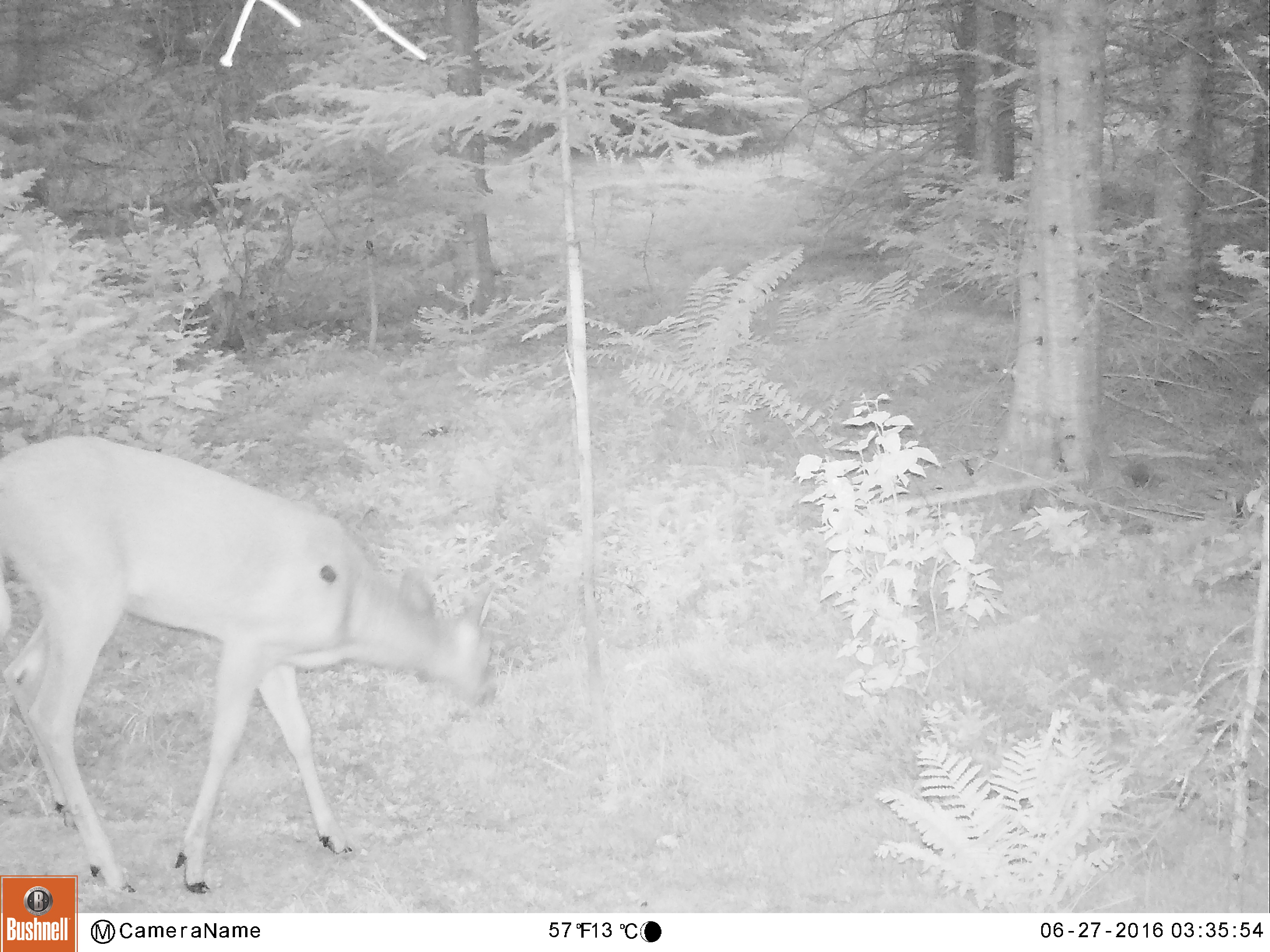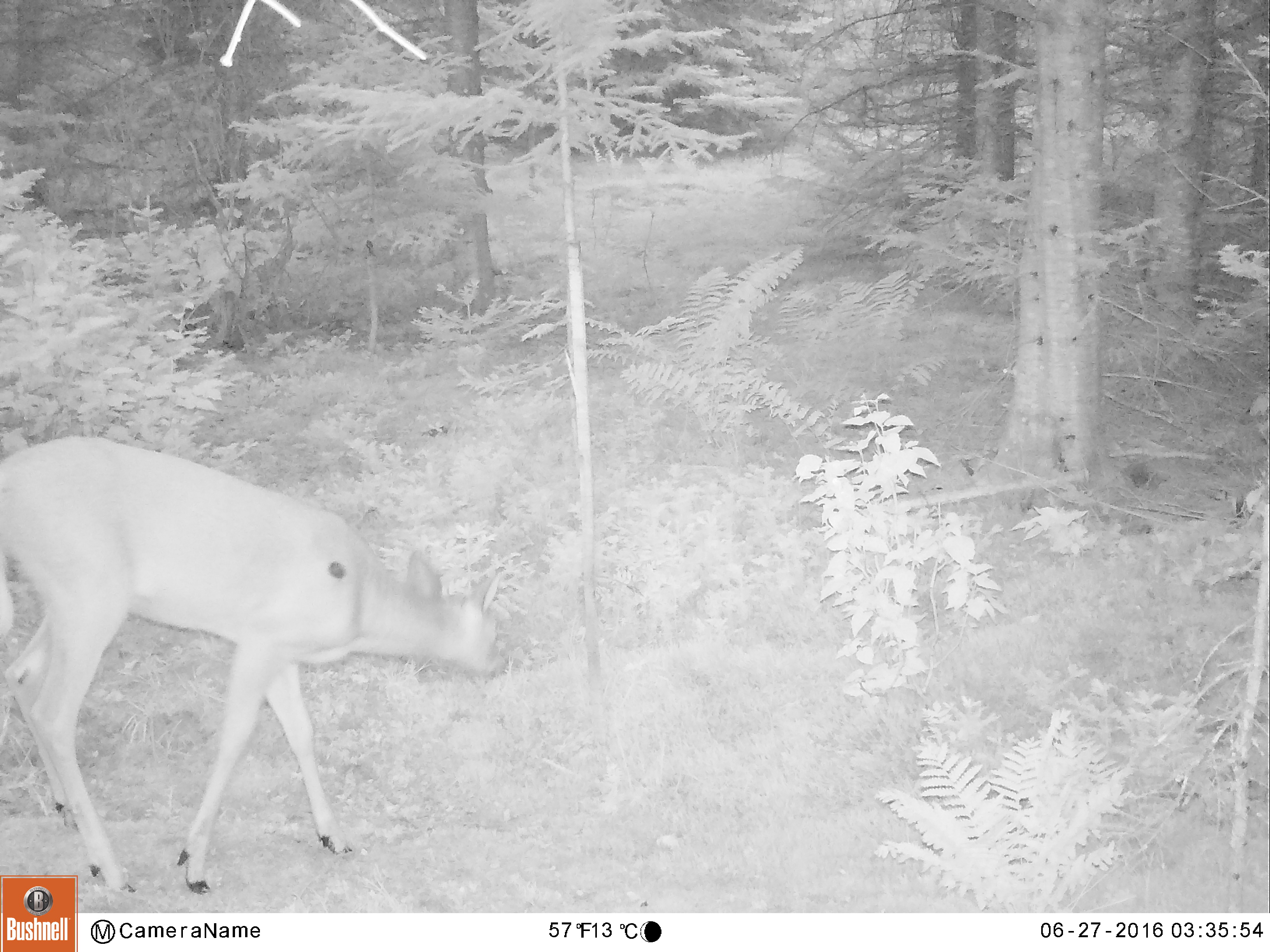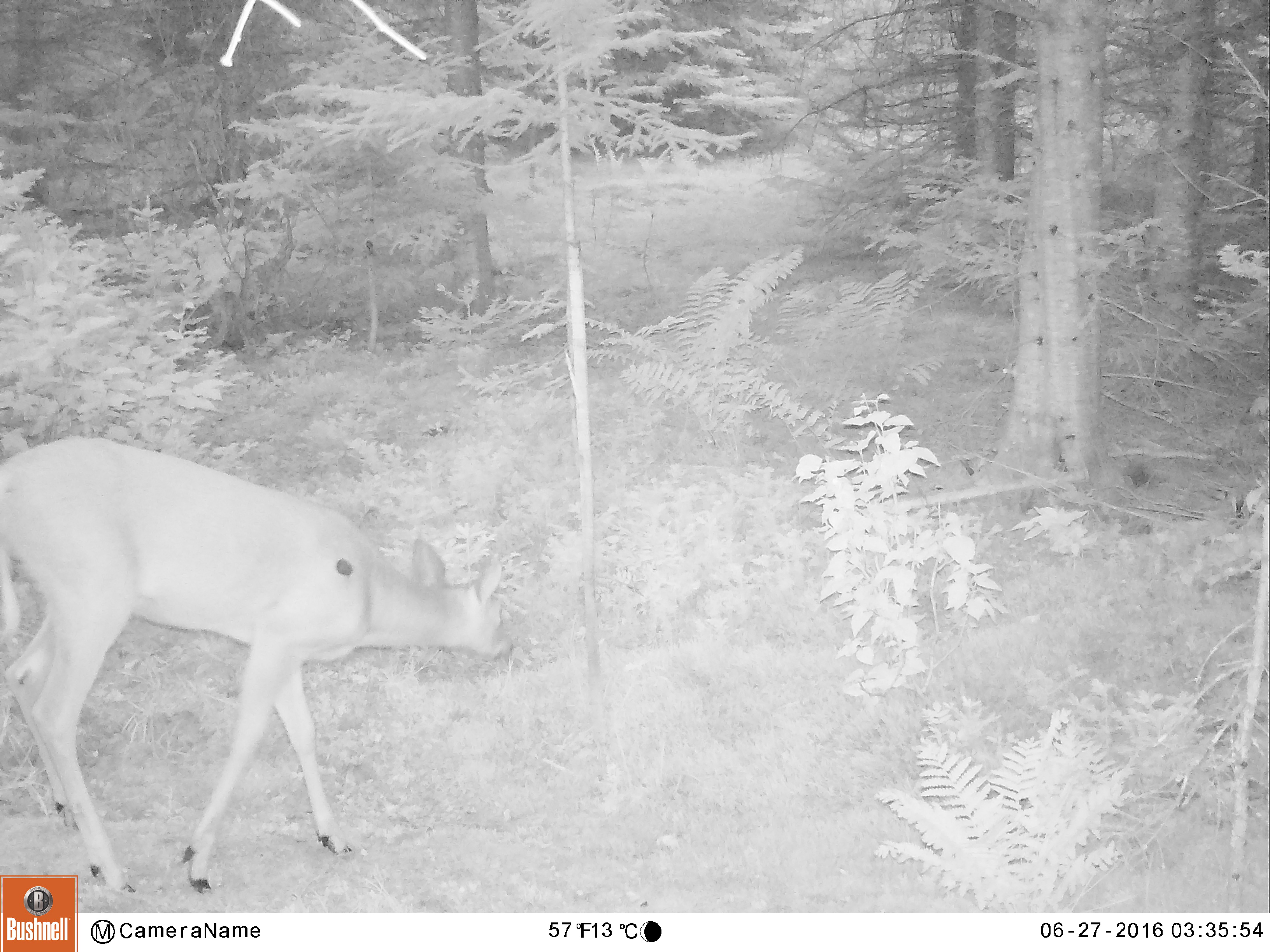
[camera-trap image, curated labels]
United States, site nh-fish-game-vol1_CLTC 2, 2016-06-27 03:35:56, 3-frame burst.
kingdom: Animalia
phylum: Chordata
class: Mammalia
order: Artiodactyla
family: Cervidae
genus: Odocoileus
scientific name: Odocoileus virginianus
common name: white-tailed deer